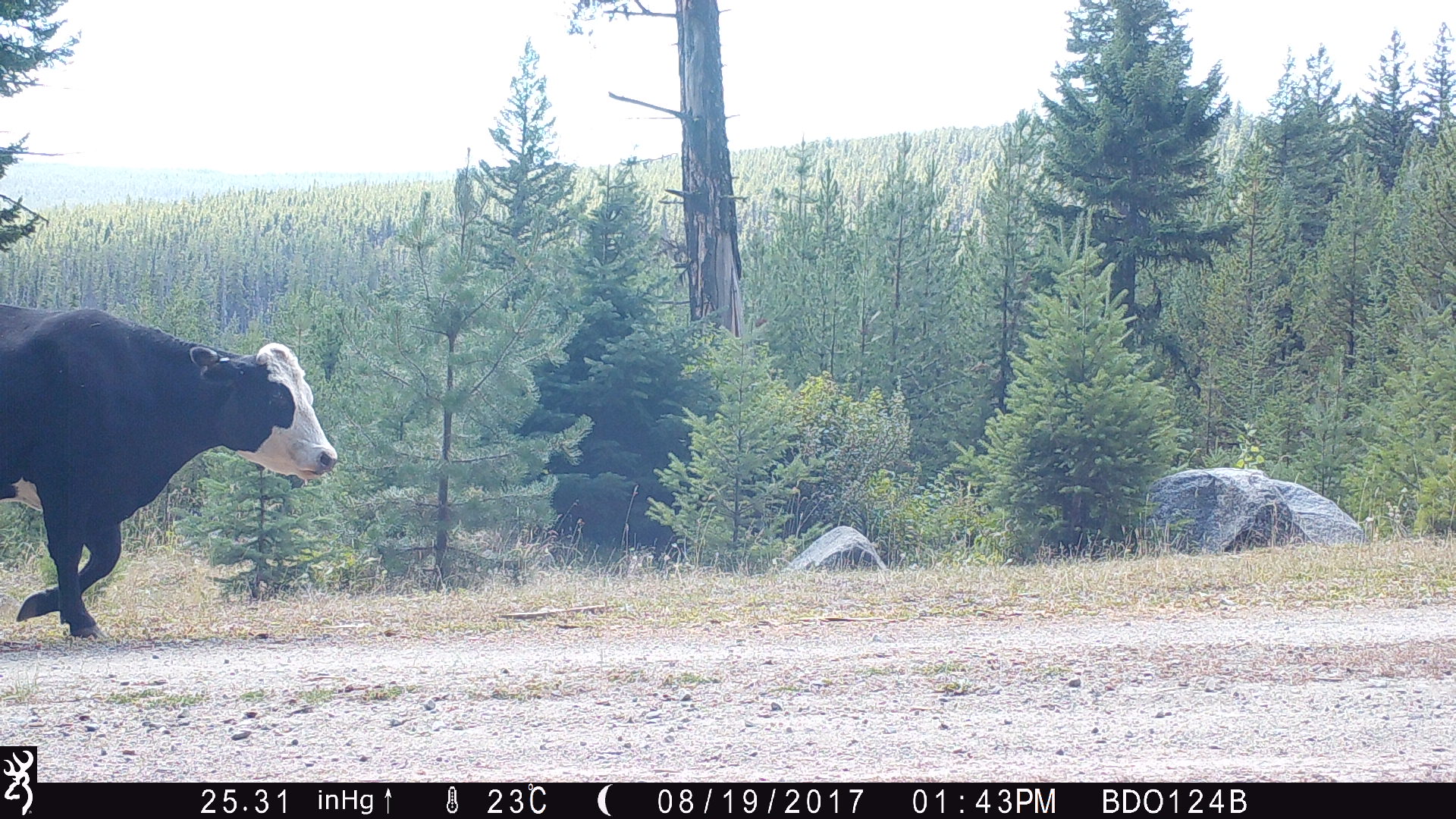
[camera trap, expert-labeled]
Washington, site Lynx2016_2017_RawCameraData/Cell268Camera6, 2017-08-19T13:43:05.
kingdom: Animalia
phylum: Chordata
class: Mammalia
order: Artiodactyla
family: Bovidae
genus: Bos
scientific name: Bos taurus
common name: domestic cattle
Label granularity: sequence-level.